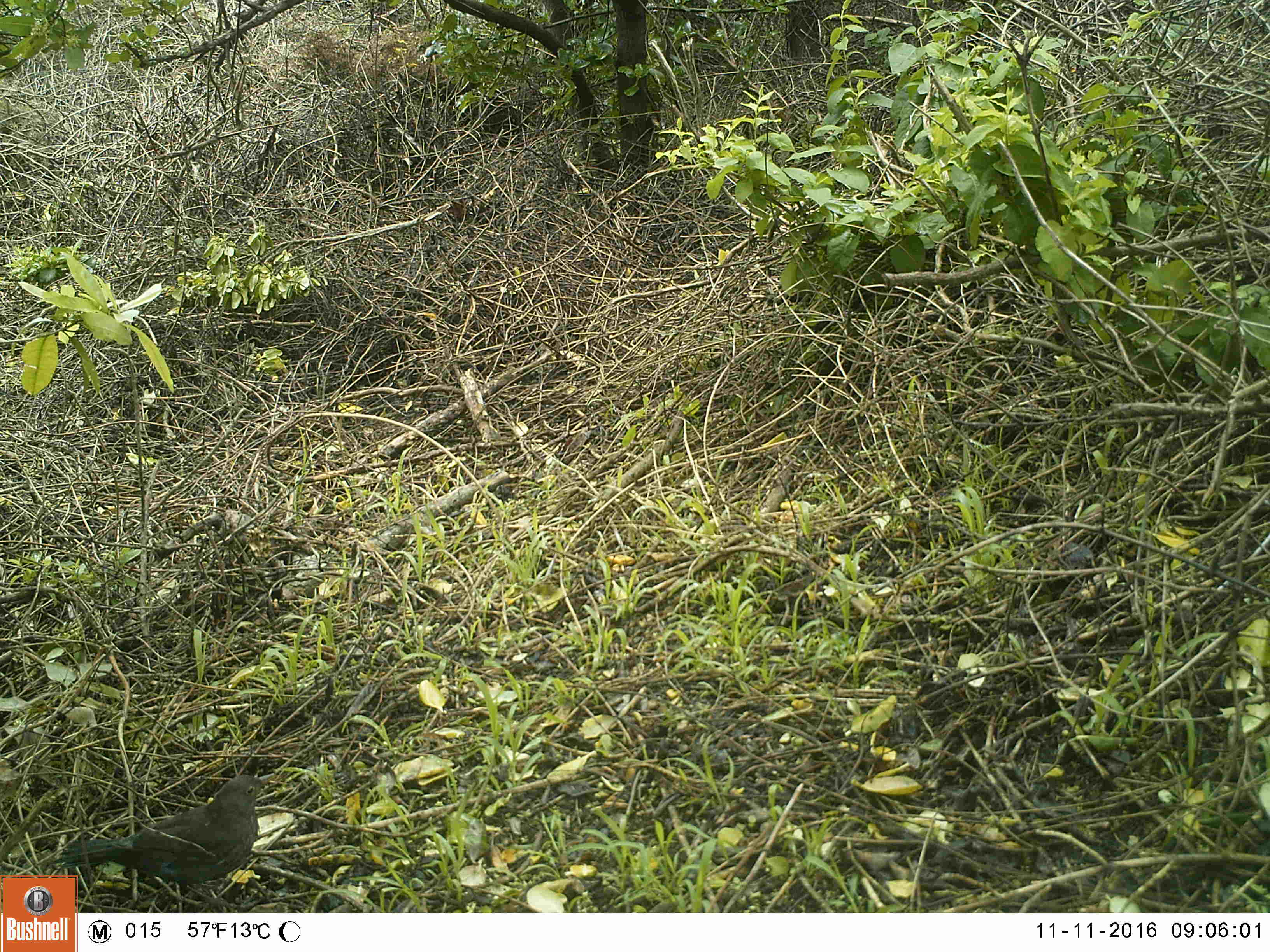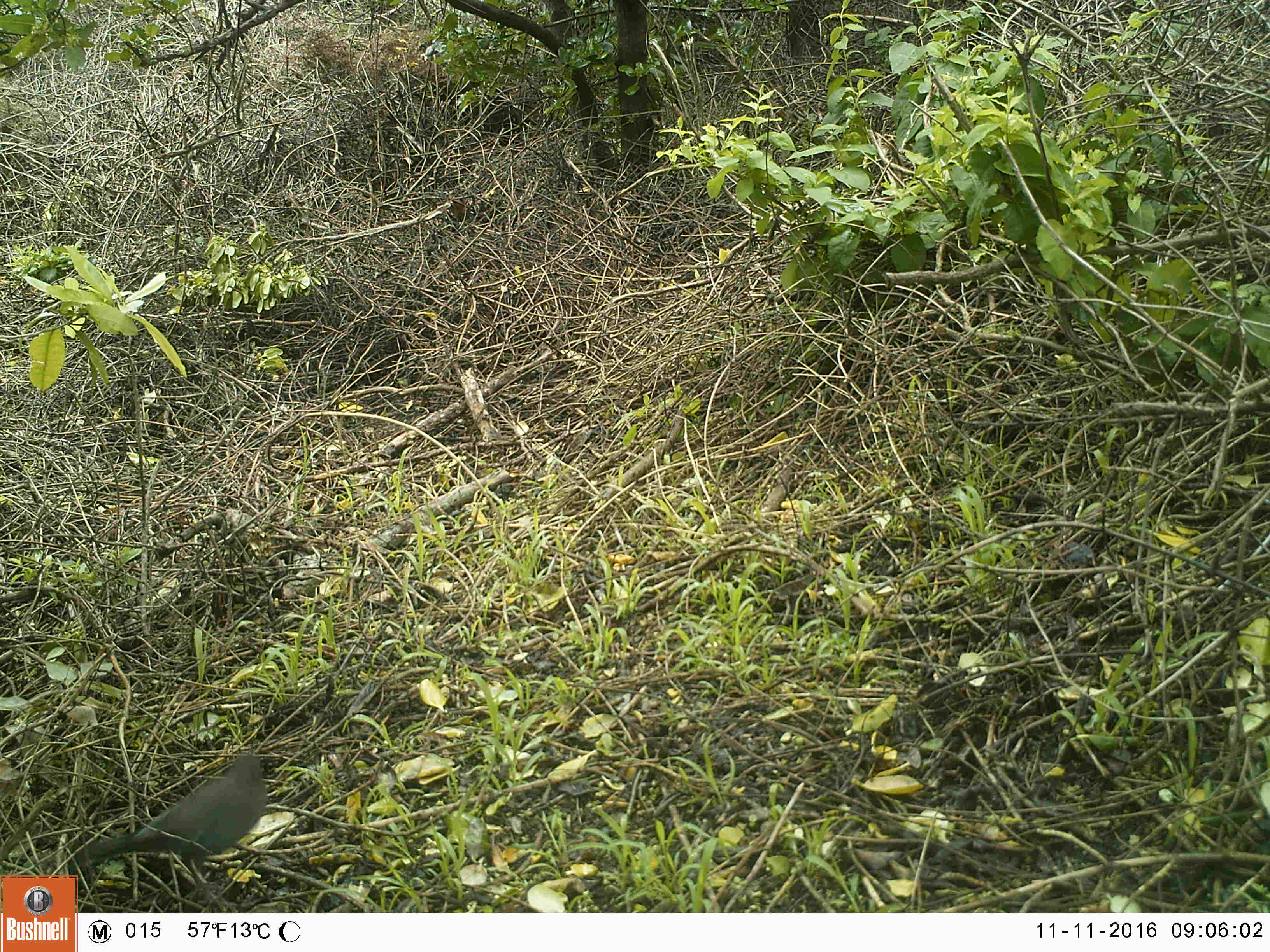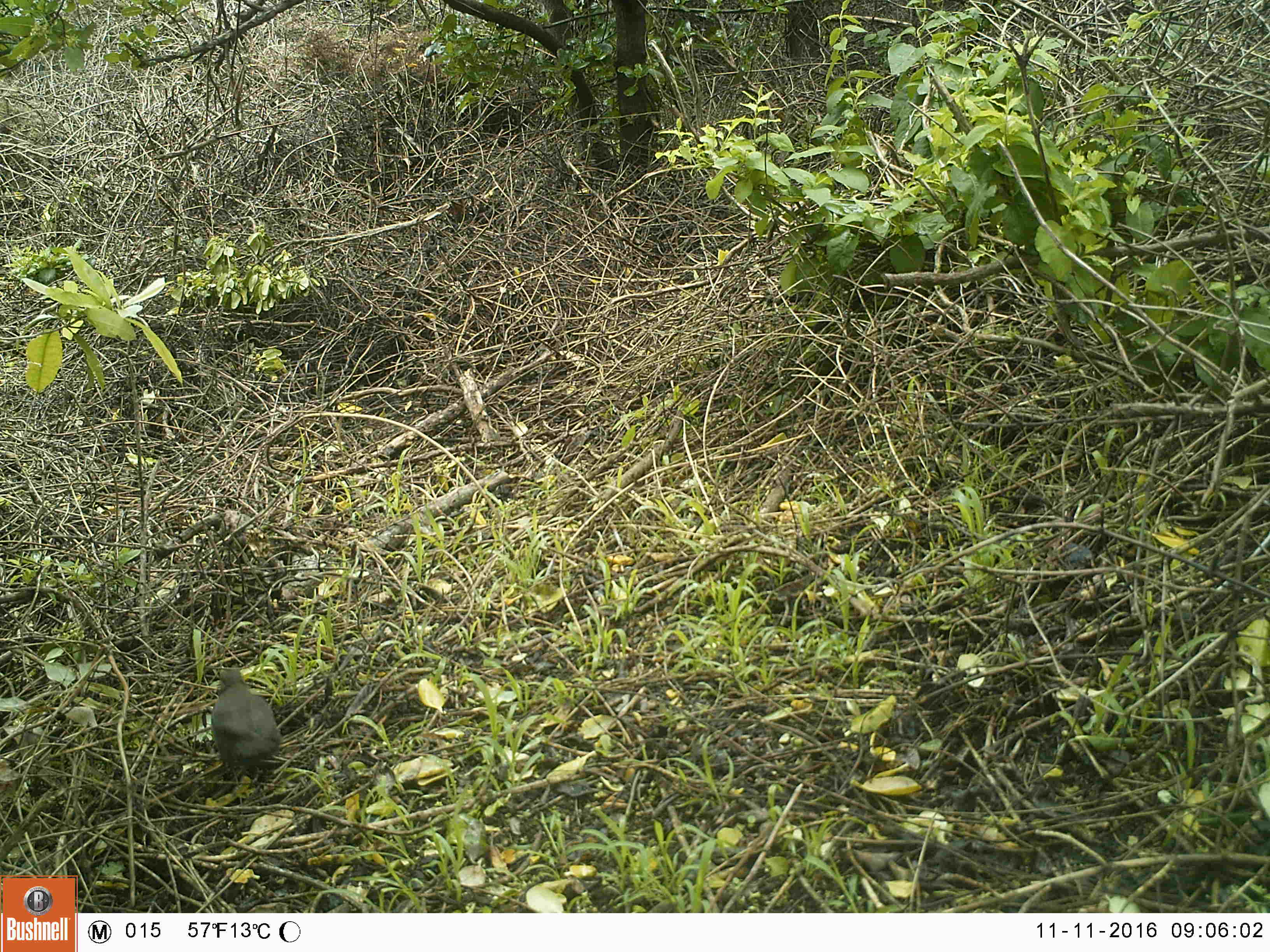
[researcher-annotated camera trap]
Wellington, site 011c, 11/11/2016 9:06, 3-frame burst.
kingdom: Animalia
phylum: Chordata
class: Aves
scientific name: Aves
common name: bird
Bird (Aves).